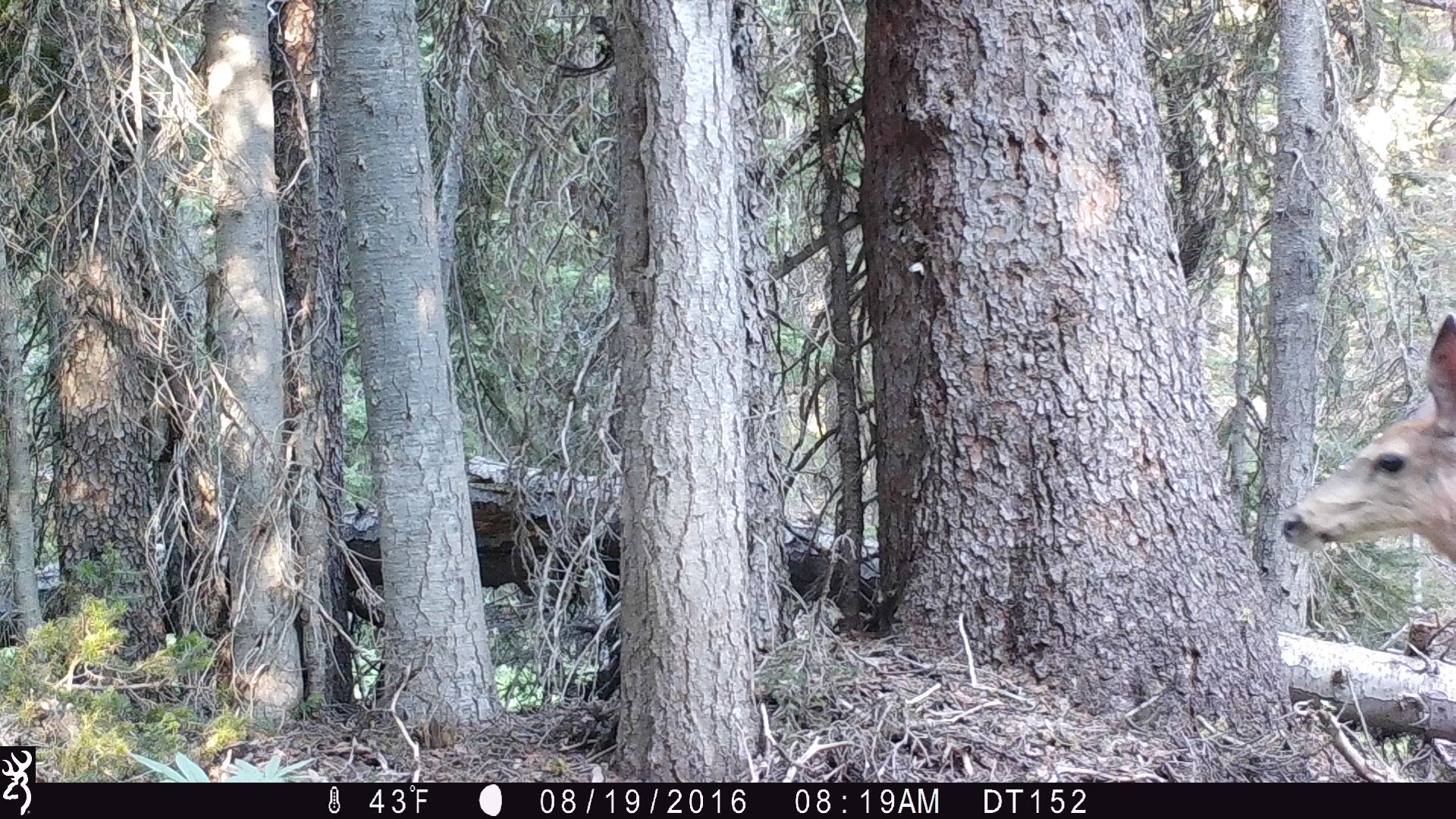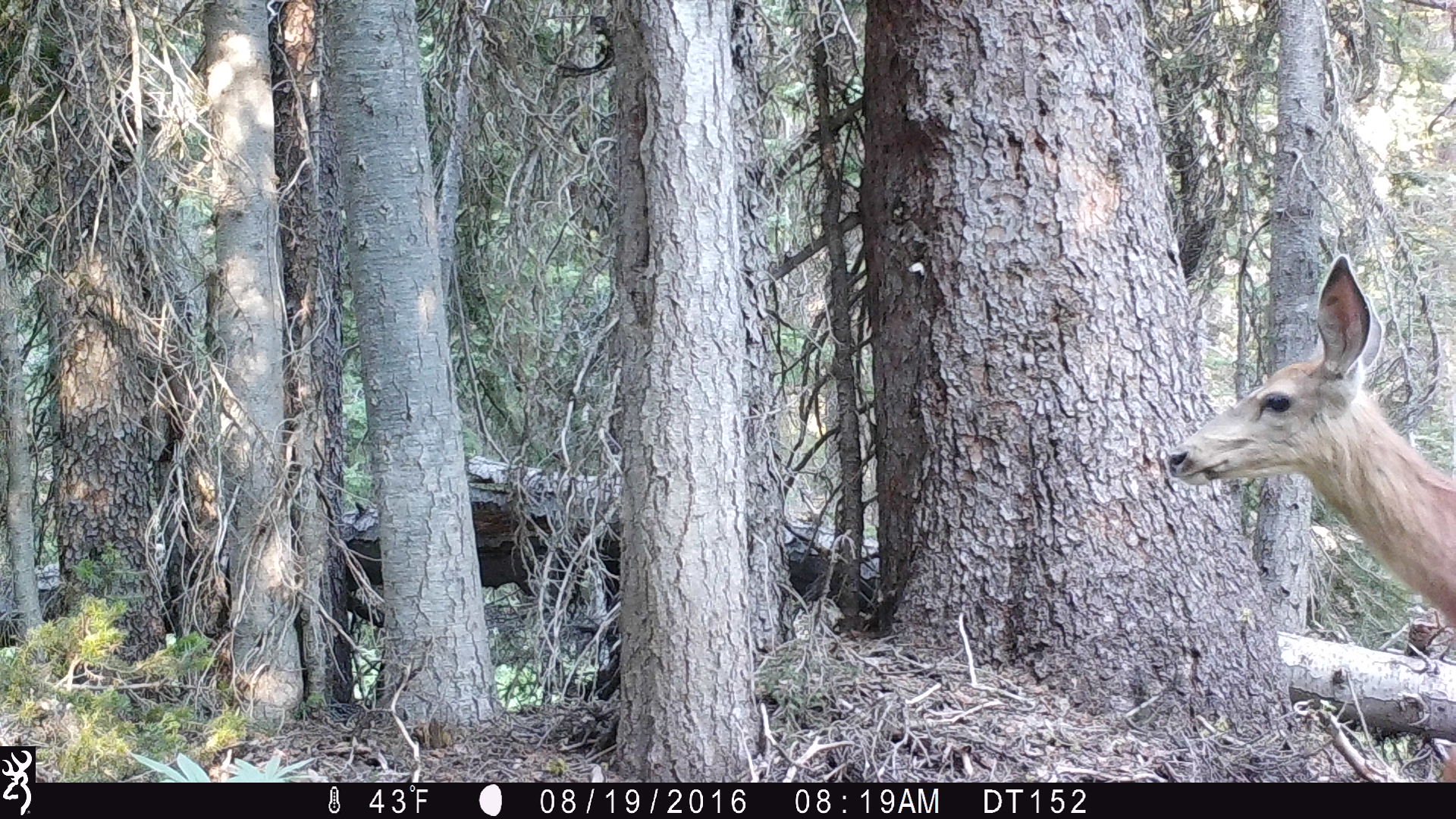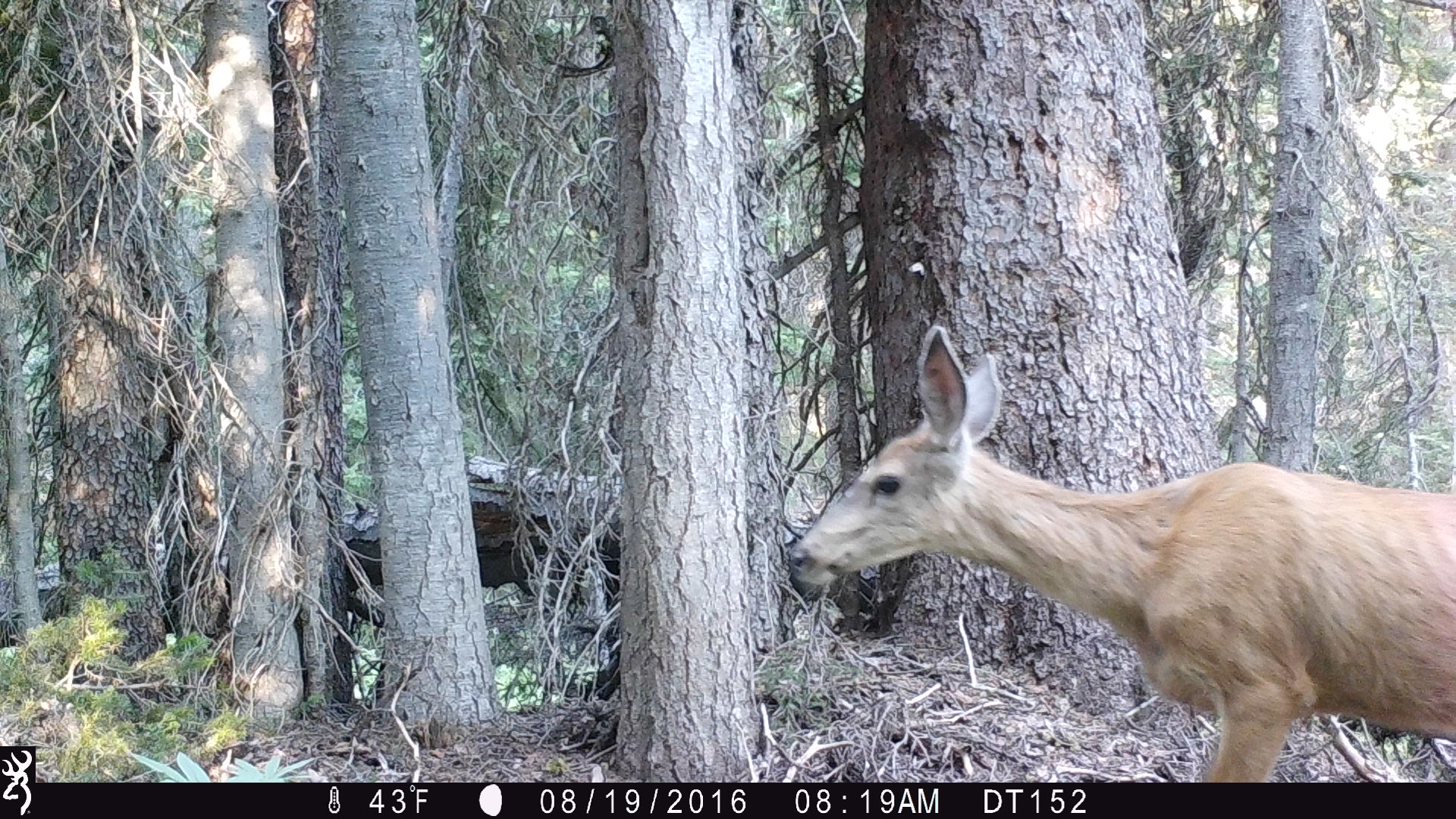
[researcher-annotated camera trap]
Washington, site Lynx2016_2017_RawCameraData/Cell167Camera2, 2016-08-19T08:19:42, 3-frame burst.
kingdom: Animalia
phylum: Chordata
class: Mammalia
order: Artiodactyla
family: Cervidae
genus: Odocoileus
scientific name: Odocoileus hemionus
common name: mule deer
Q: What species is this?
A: Odocoileus hemionus (mule deer).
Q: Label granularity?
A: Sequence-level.